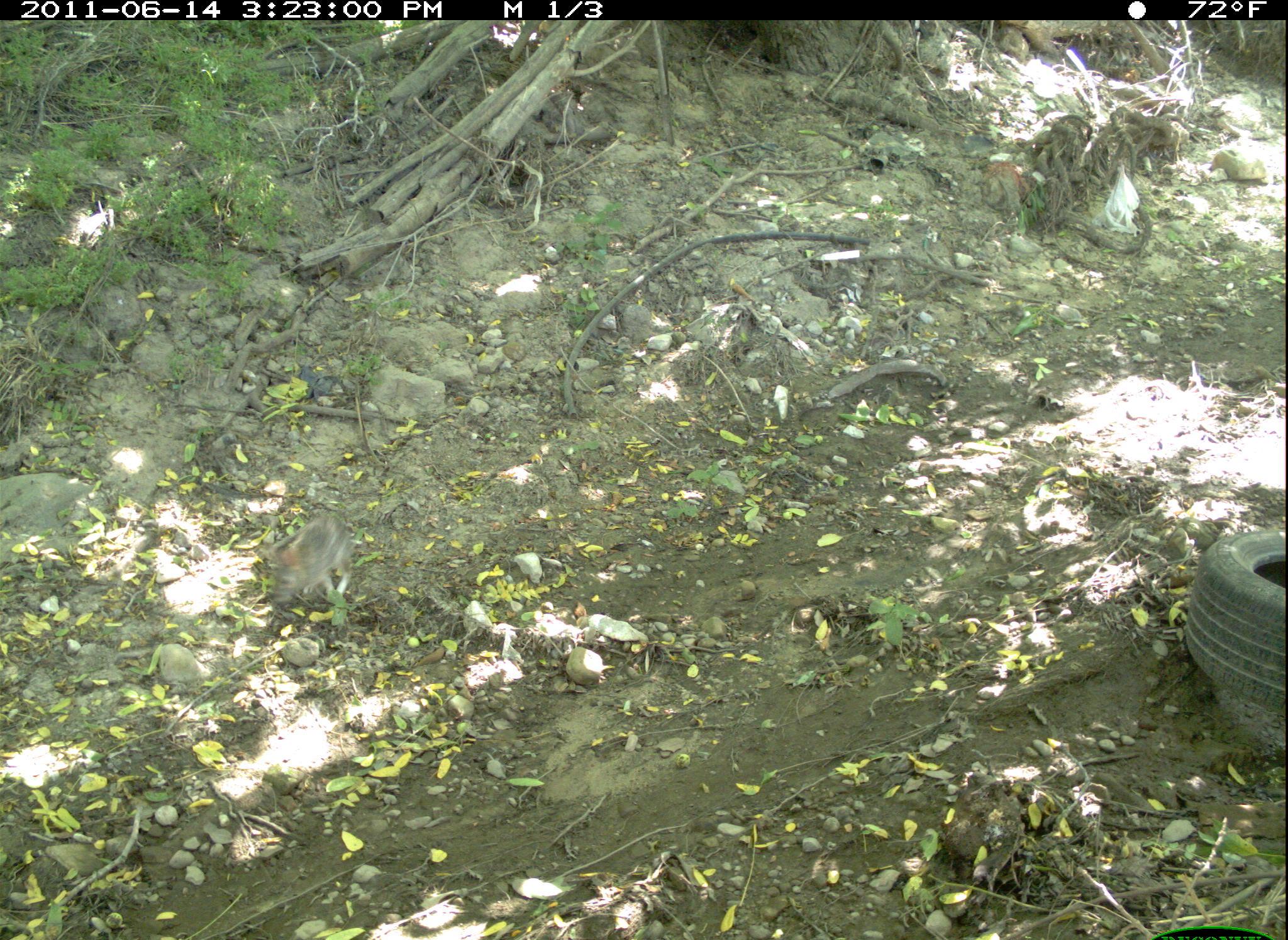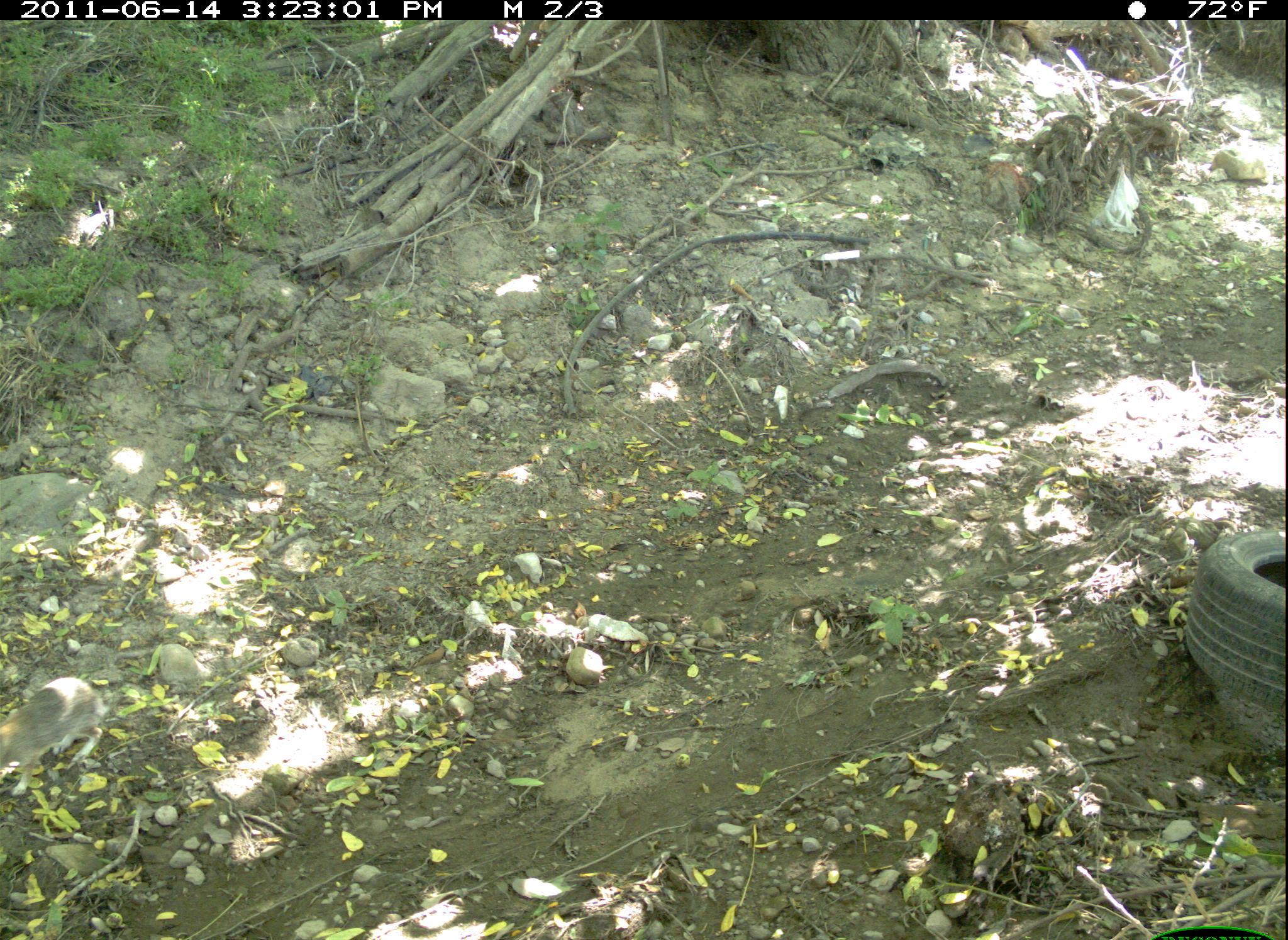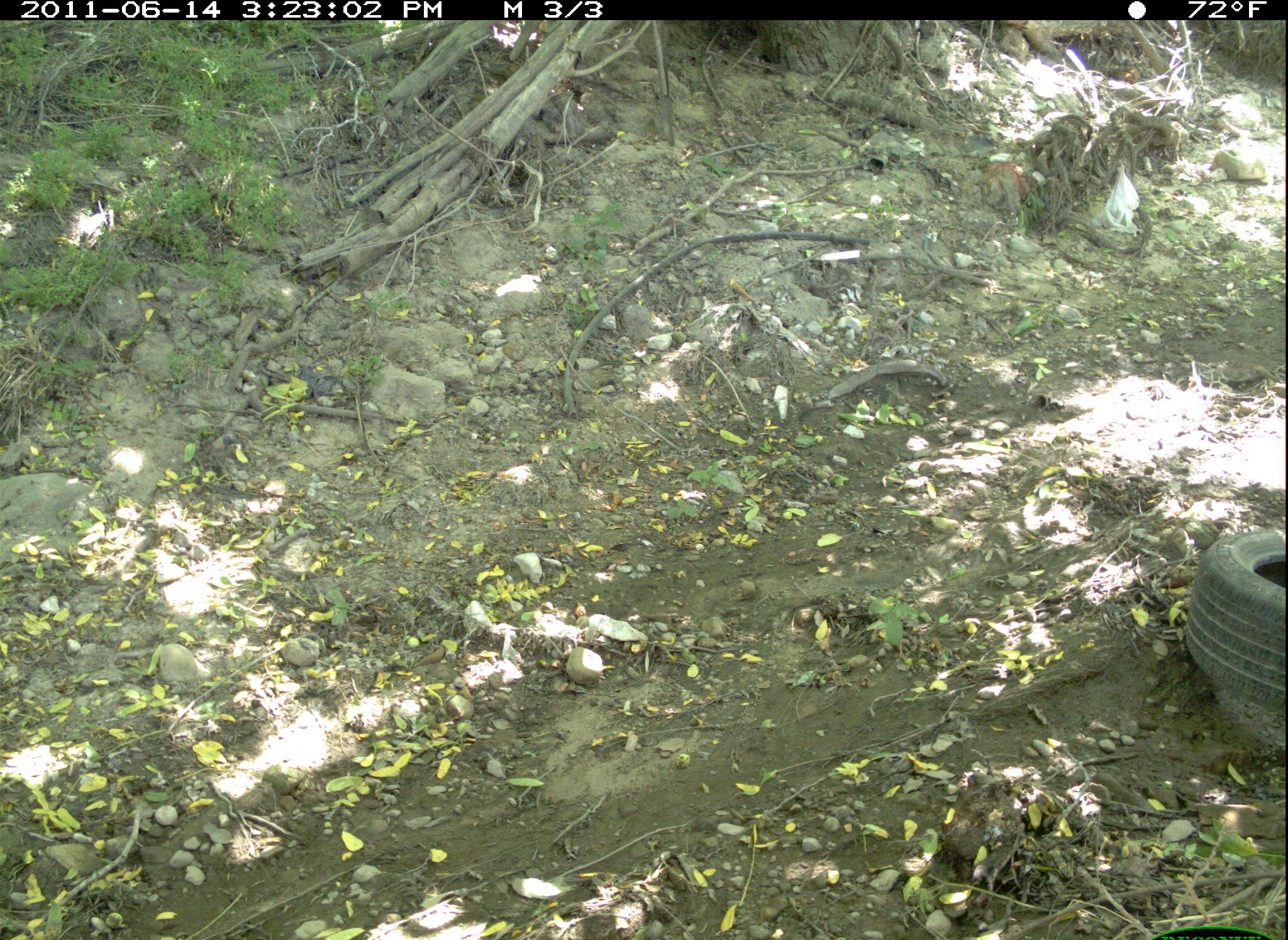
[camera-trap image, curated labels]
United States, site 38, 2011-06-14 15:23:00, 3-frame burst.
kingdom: Animalia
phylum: Chordata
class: Mammalia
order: Lagomorpha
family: Leporidae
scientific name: Leporidae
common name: rabbits and hares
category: rabbit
Rabbit (rabbits and hares) (Leporidae).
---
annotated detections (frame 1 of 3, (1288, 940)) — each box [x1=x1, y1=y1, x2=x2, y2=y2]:
rabbit: [x1=254, y1=501, x2=361, y2=617]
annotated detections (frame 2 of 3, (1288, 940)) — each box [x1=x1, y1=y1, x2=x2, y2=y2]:
rabbit: [x1=2, y1=675, x2=109, y2=804]